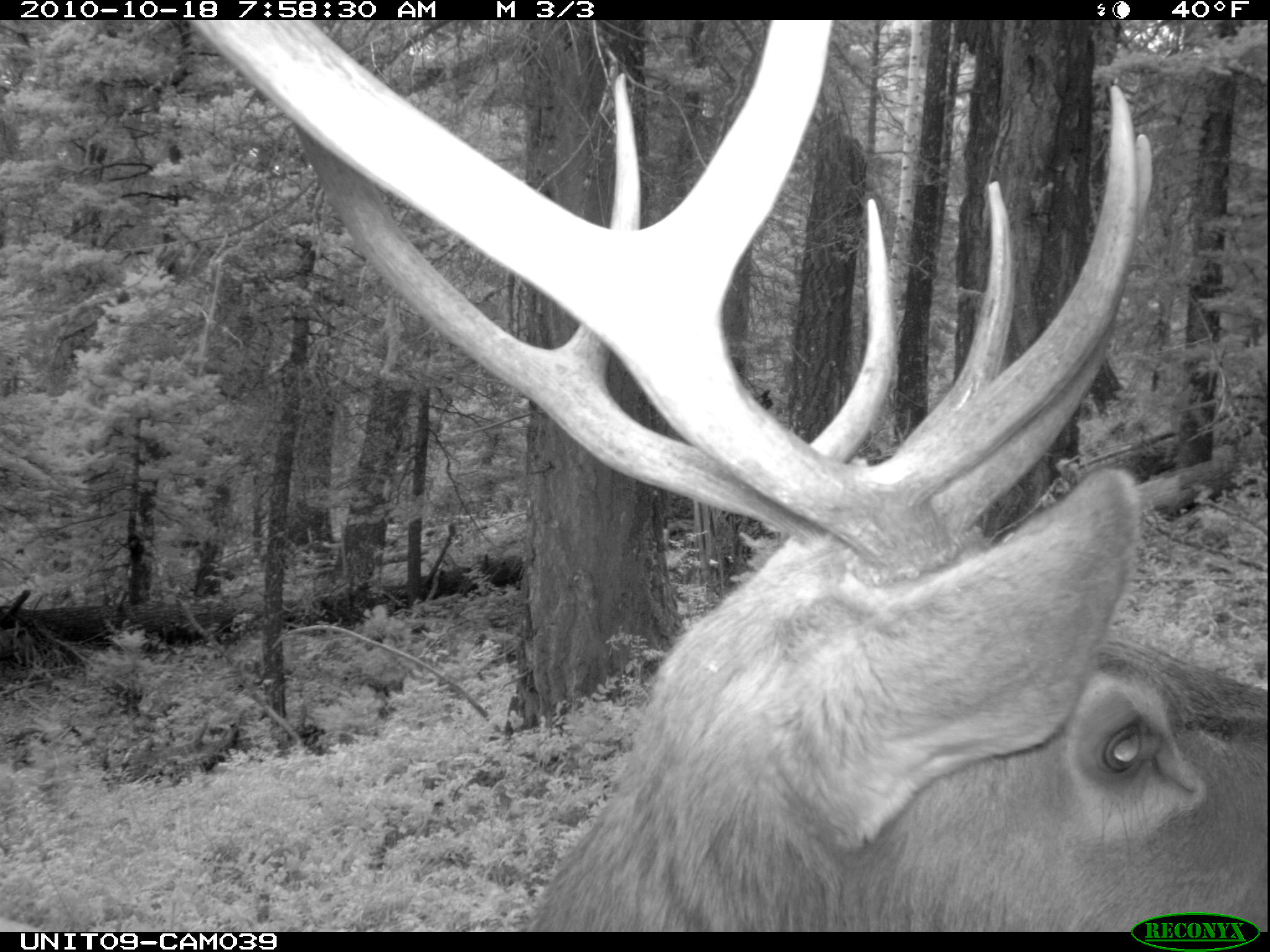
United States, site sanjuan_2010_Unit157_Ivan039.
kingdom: Animalia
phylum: Chordata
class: Mammalia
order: Artiodactyla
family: Cervidae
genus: Cervus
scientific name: Cervus elaphus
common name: red deer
Cervus elaphus (red deer).